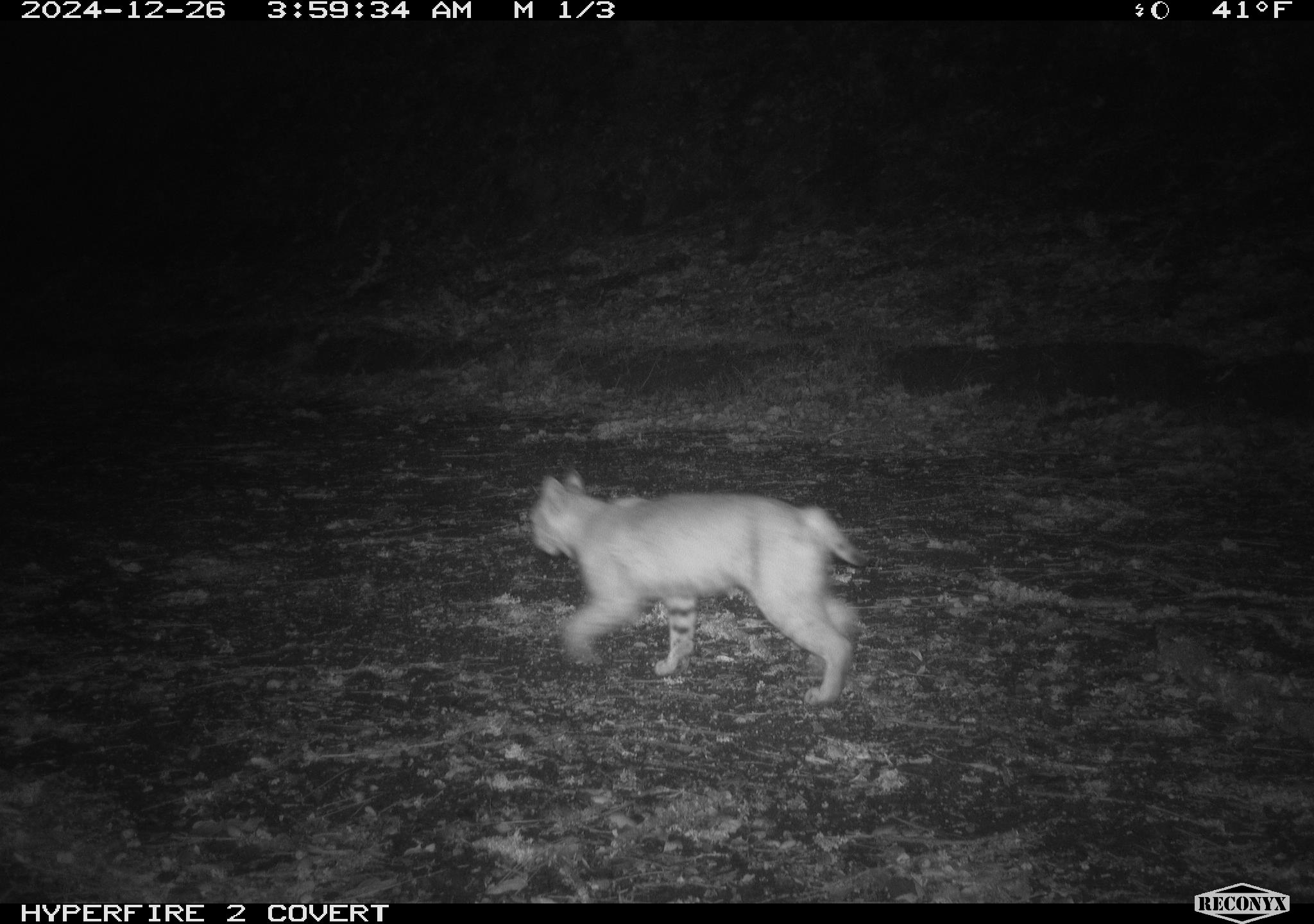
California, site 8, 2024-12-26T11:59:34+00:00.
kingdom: Animalia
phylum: Chordata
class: Mammalia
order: Carnivora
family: Felidae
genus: Lynx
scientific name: Lynx rufus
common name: bobcat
Bobcat (Lynx rufus).